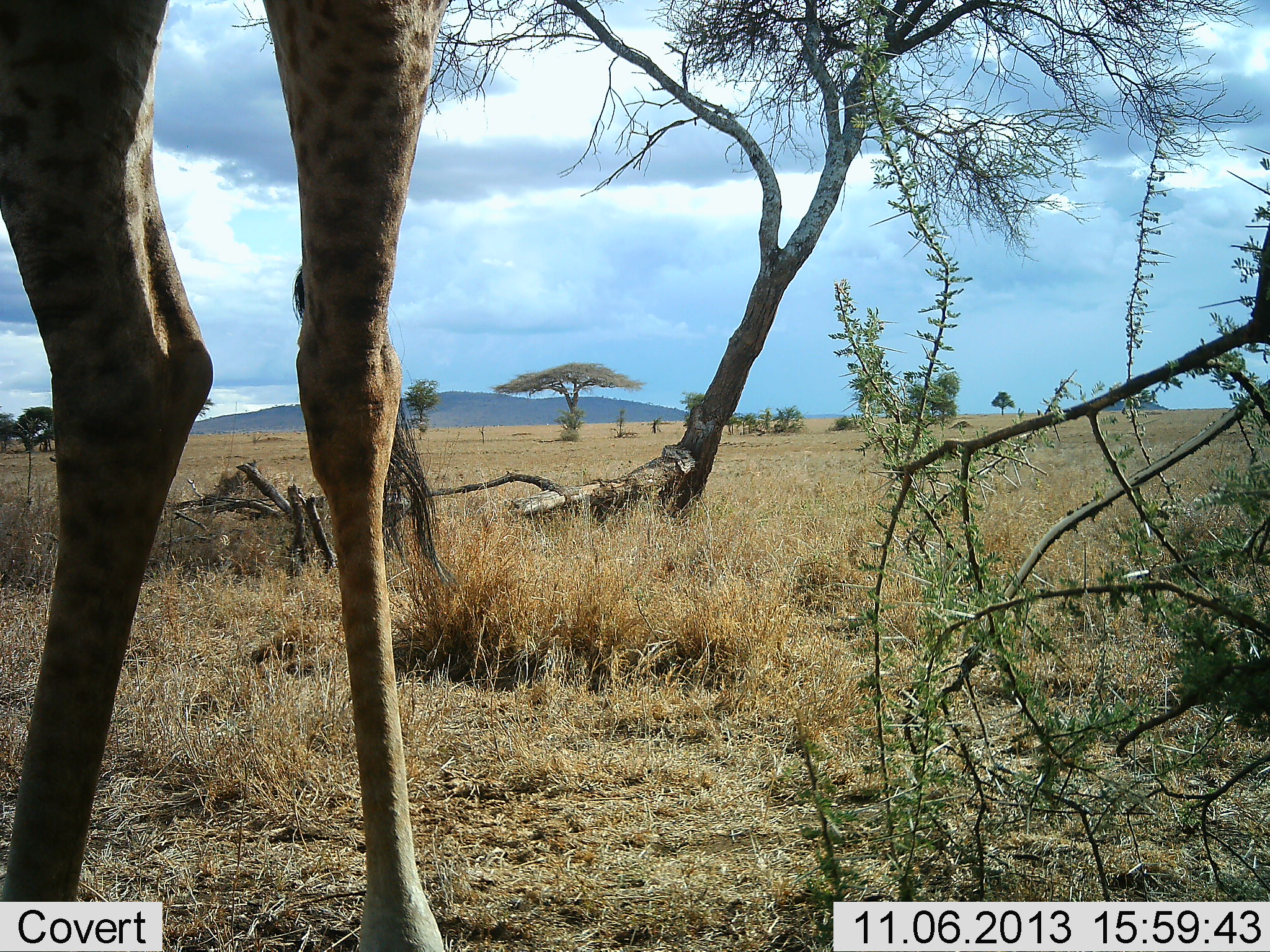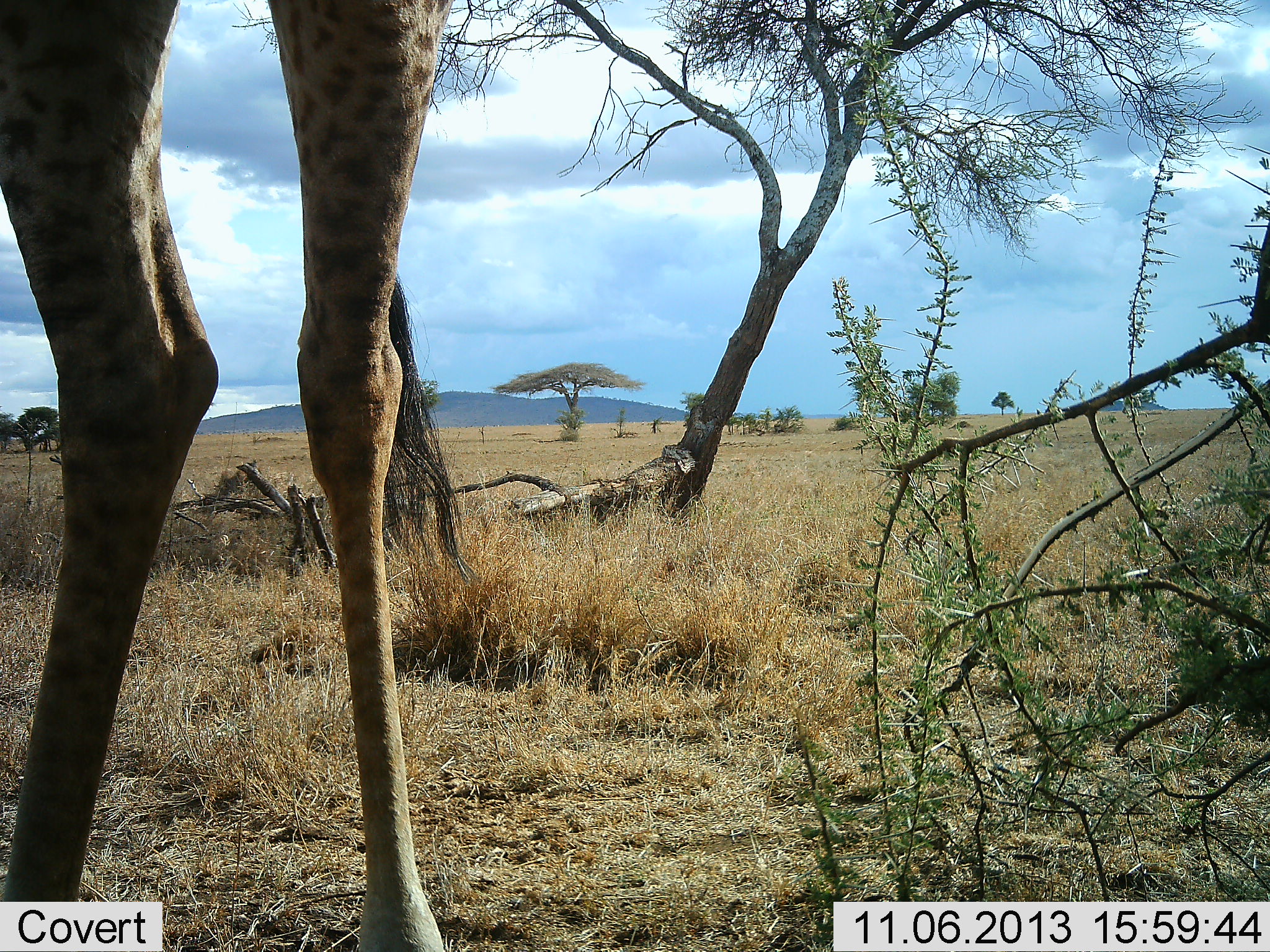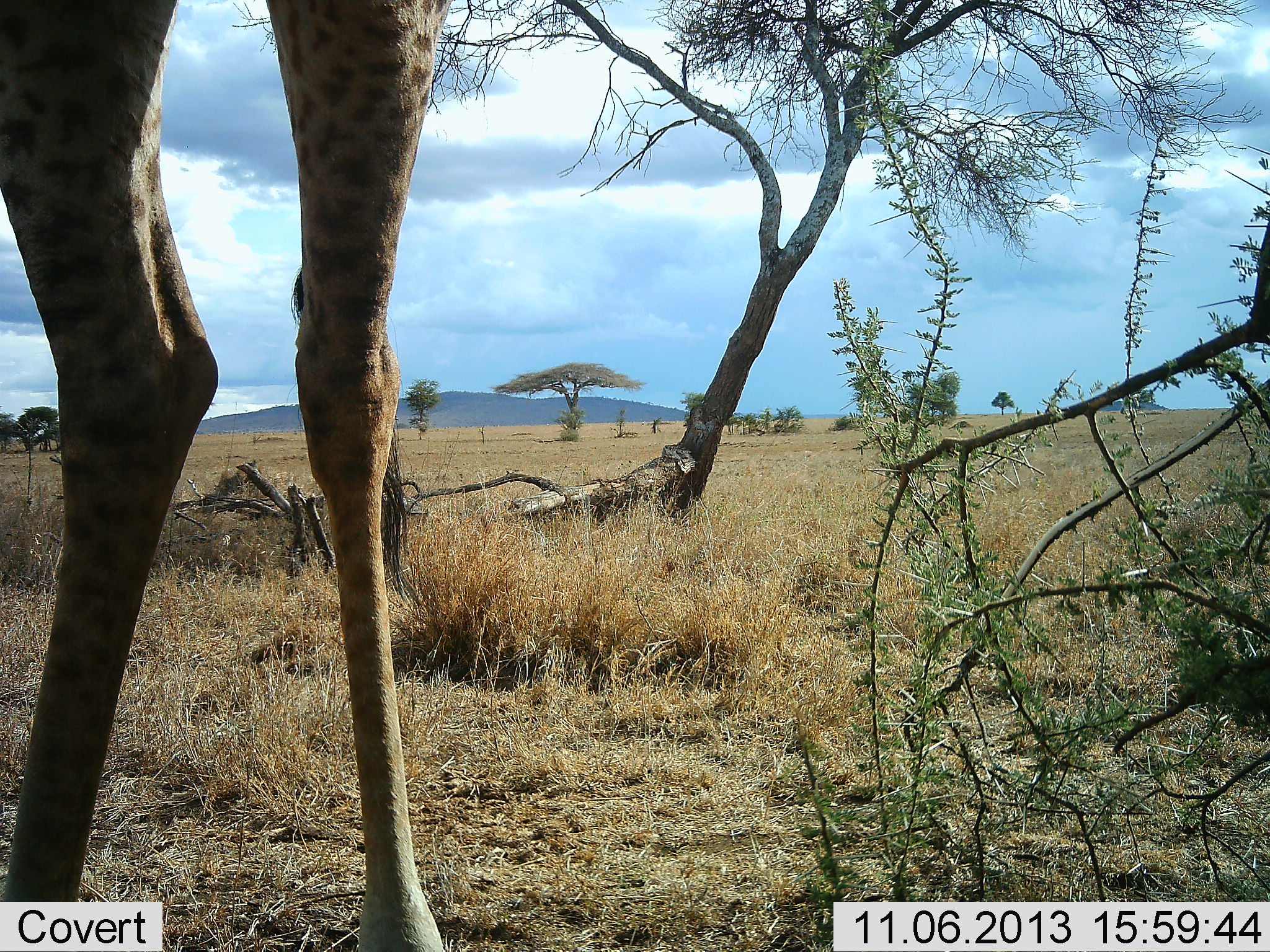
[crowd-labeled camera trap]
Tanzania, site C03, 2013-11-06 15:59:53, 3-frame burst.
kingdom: Animalia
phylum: Chordata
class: Mammalia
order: Artiodactyla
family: Giraffidae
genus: Giraffa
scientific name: Giraffa camelopardalis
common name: giraffe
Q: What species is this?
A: Giraffe (Giraffa camelopardalis).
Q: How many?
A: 1.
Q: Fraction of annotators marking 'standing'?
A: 100%.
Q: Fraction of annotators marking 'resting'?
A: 0%.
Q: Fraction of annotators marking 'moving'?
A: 0%.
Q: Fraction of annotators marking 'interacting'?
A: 0%.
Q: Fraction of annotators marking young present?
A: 0%.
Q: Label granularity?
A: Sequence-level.